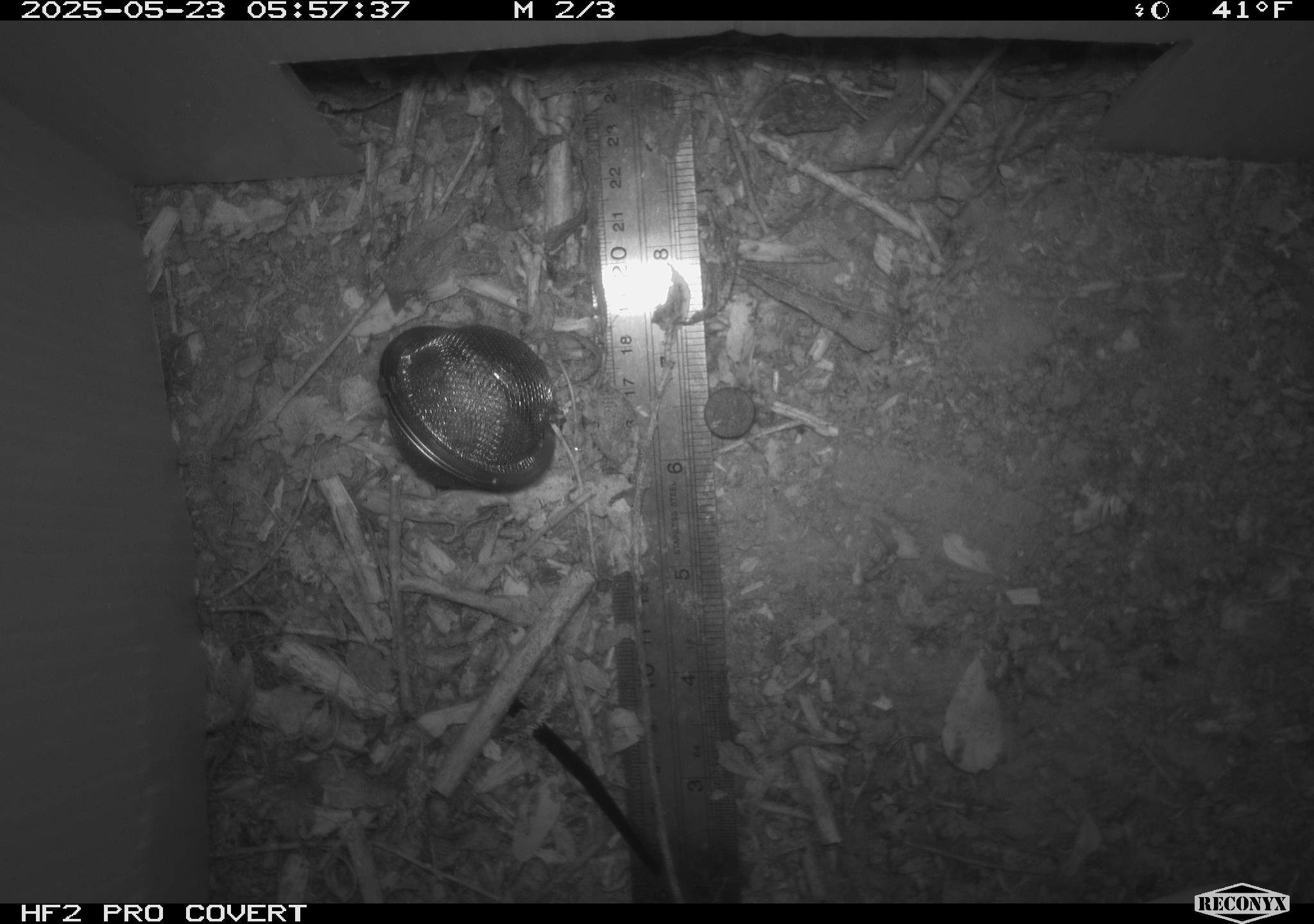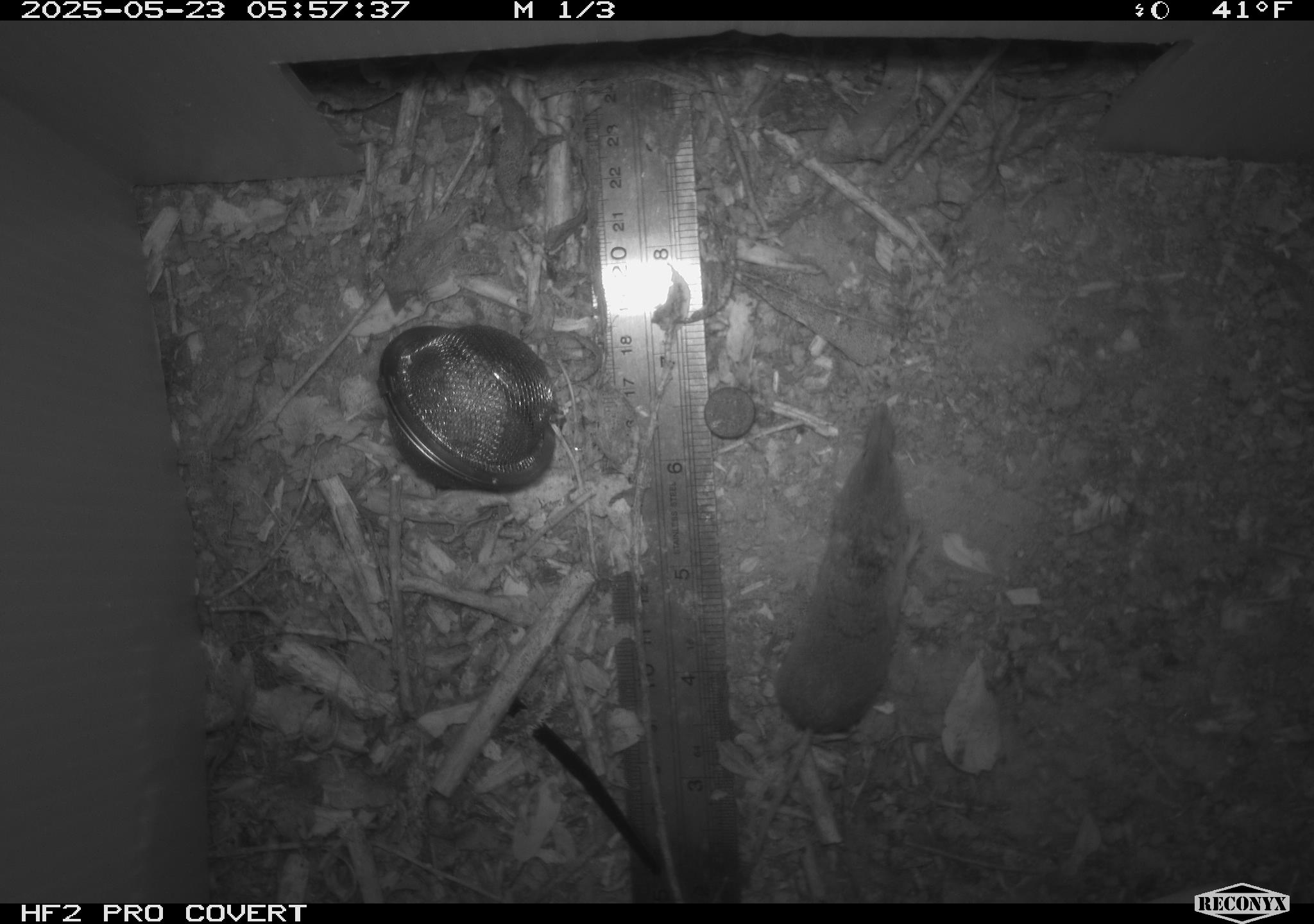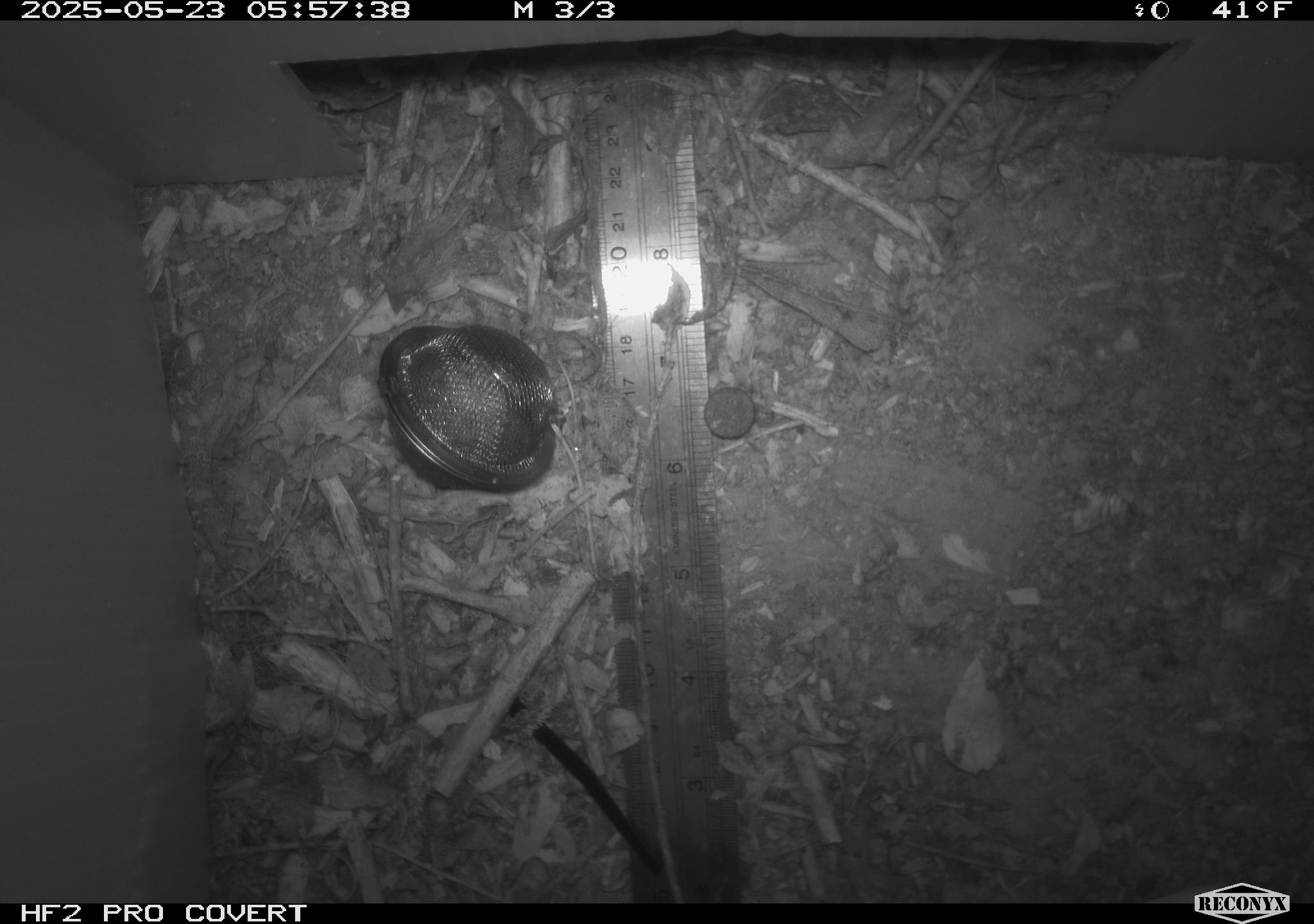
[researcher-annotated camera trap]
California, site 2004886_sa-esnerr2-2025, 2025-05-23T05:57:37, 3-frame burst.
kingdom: Animalia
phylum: Chordata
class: Mammalia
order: Rodentia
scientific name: Rodentia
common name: rodent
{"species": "rodent (Rodentia)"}